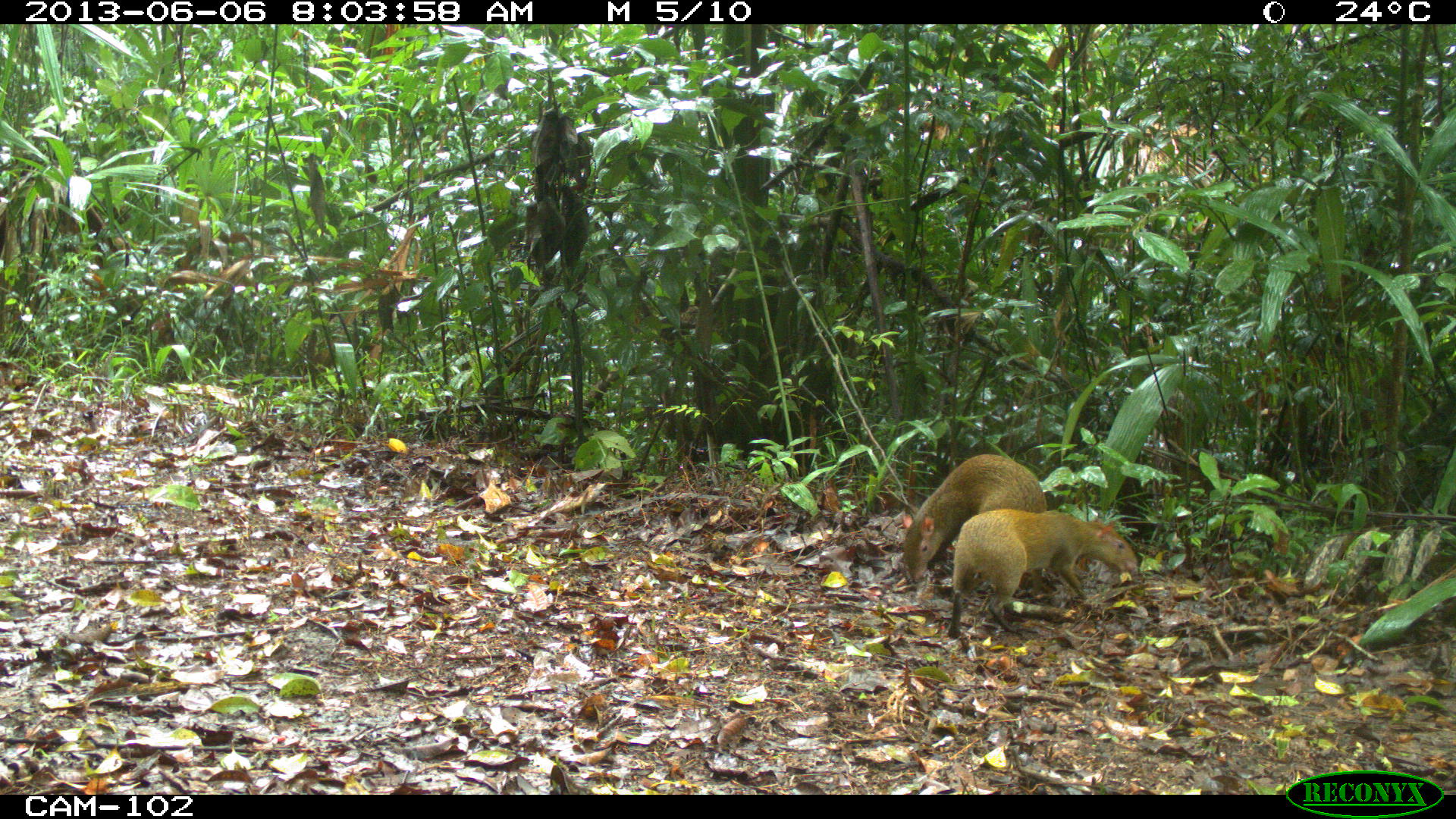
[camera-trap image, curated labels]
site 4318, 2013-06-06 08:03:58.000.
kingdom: Animalia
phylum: Chordata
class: Mammalia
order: Rodentia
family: Dasyproctidae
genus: Dasyprocta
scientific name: Dasyprocta punctata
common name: central american agouti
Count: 2.